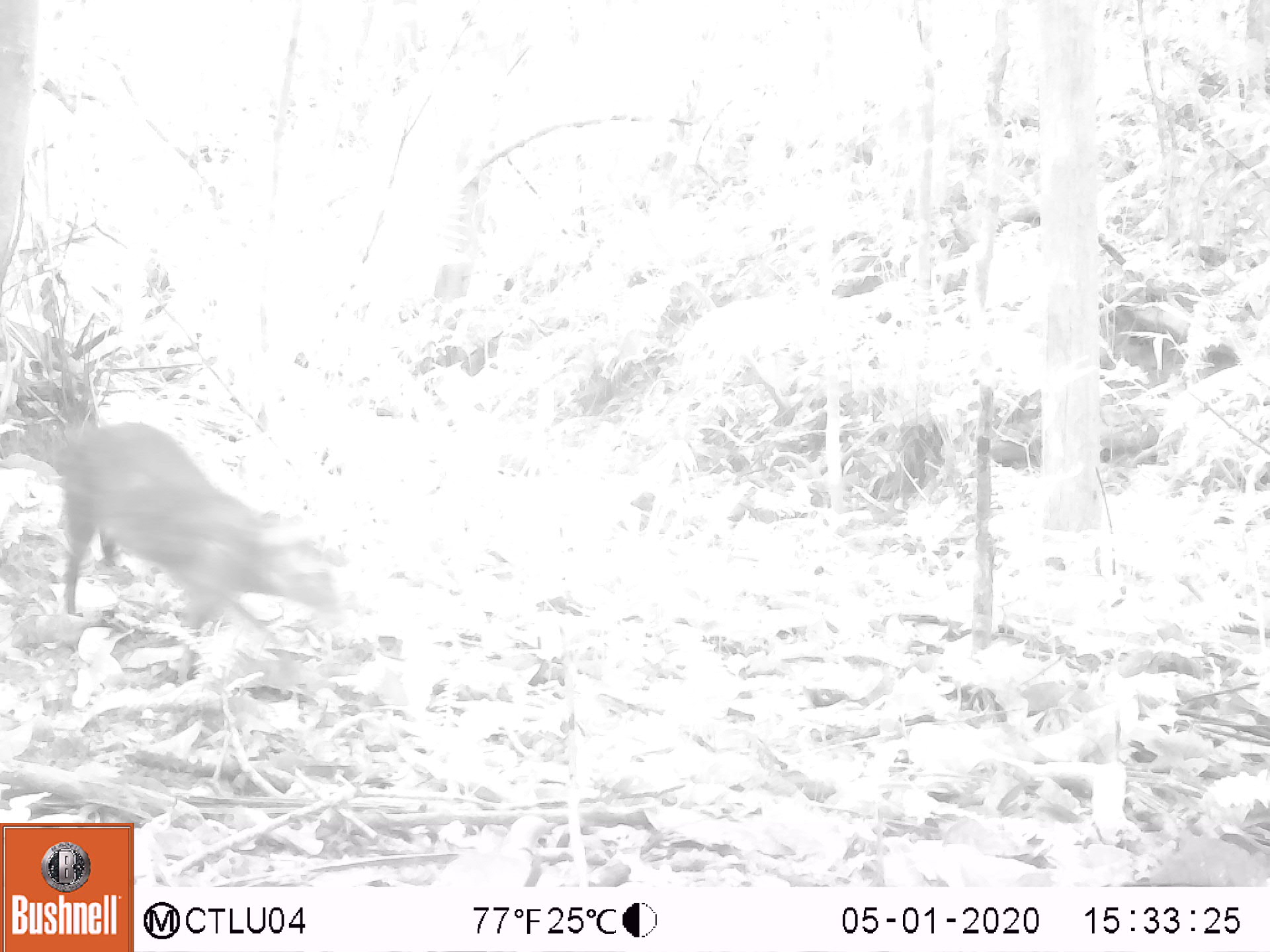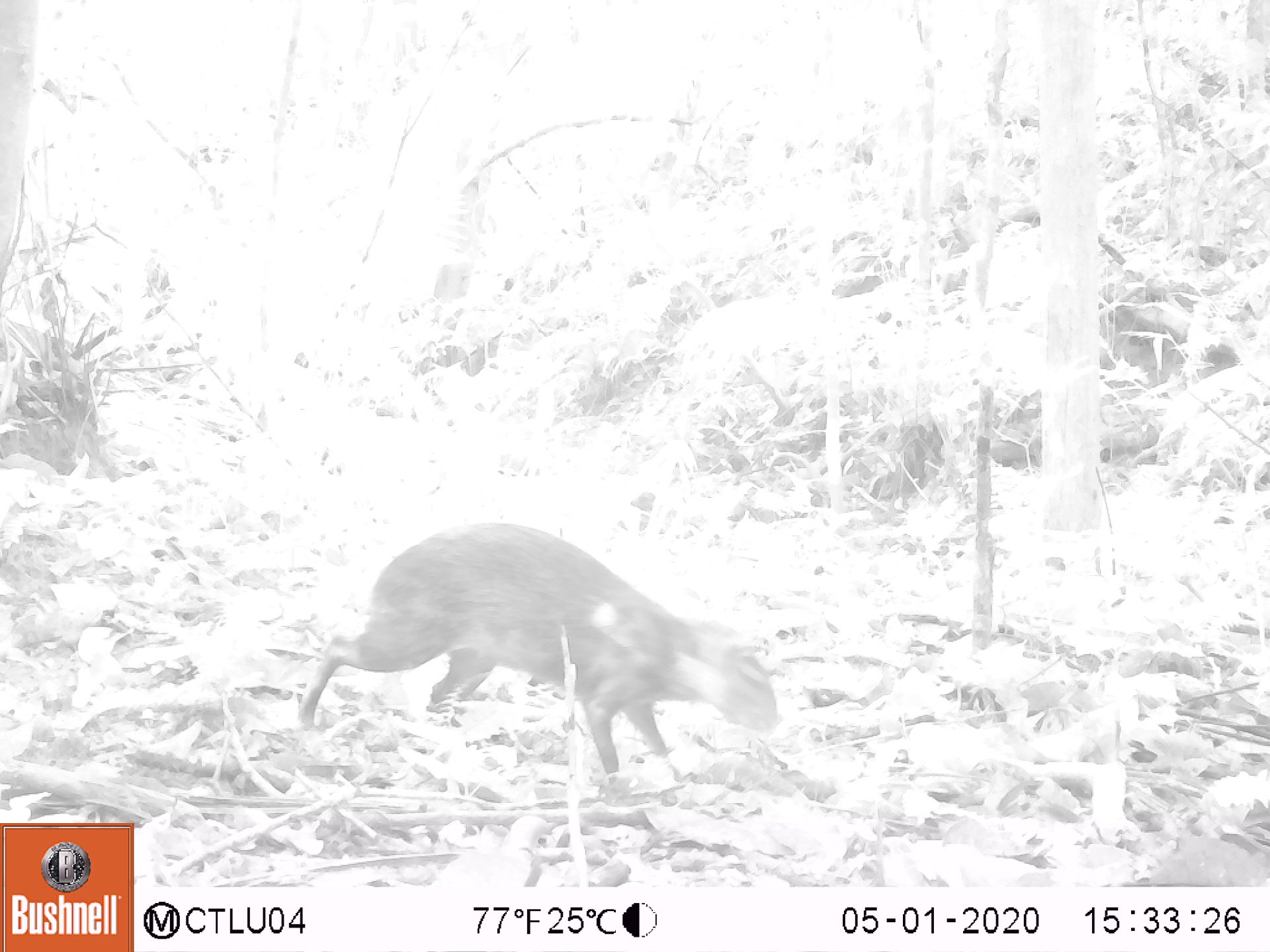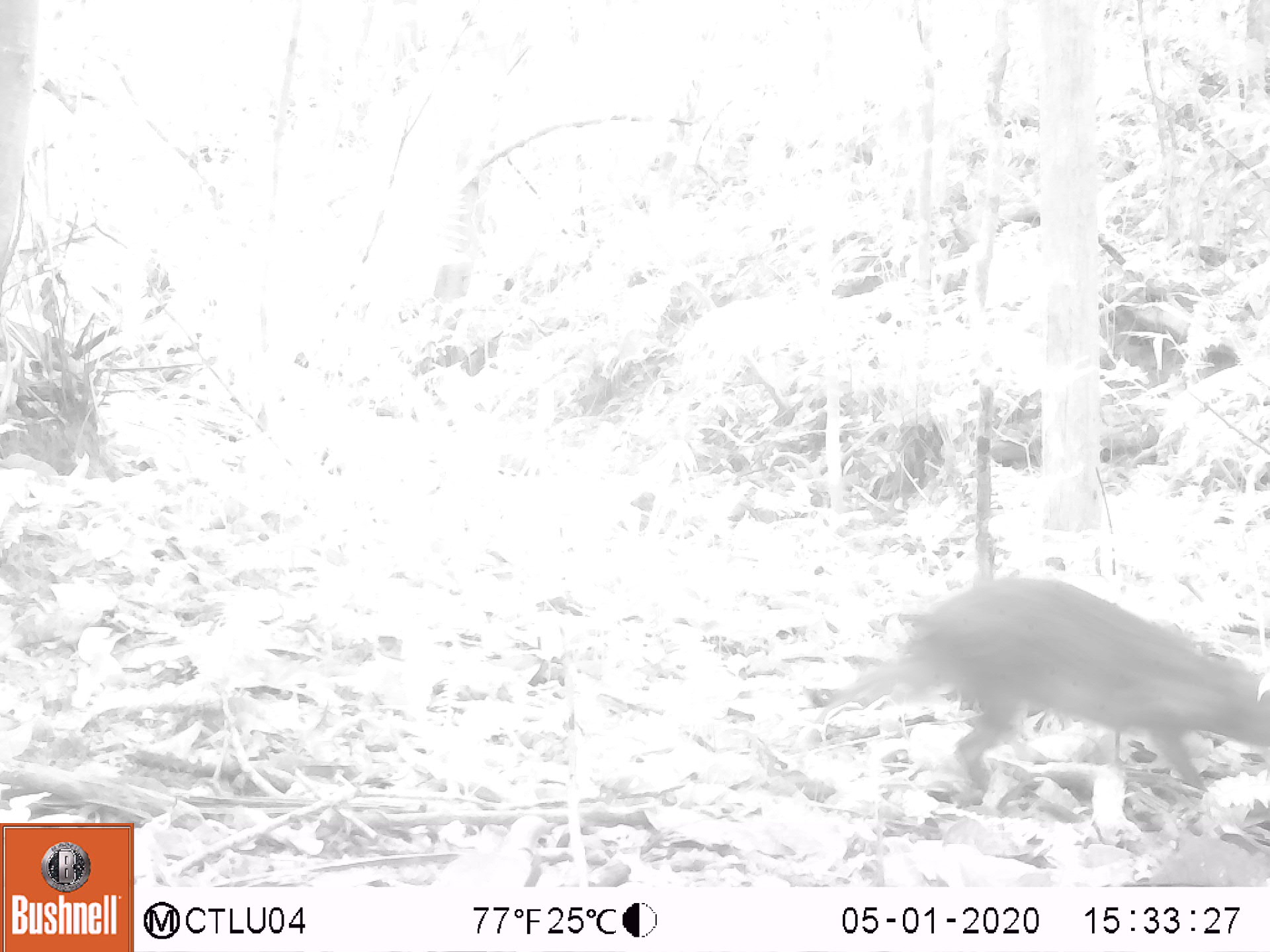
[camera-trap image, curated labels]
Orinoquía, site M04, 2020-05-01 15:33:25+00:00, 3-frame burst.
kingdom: Animalia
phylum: Chordata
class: Mammalia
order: Rodentia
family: Dasyproctidae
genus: Dasyprocta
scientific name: Dasyprocta fuliginosa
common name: black agouti